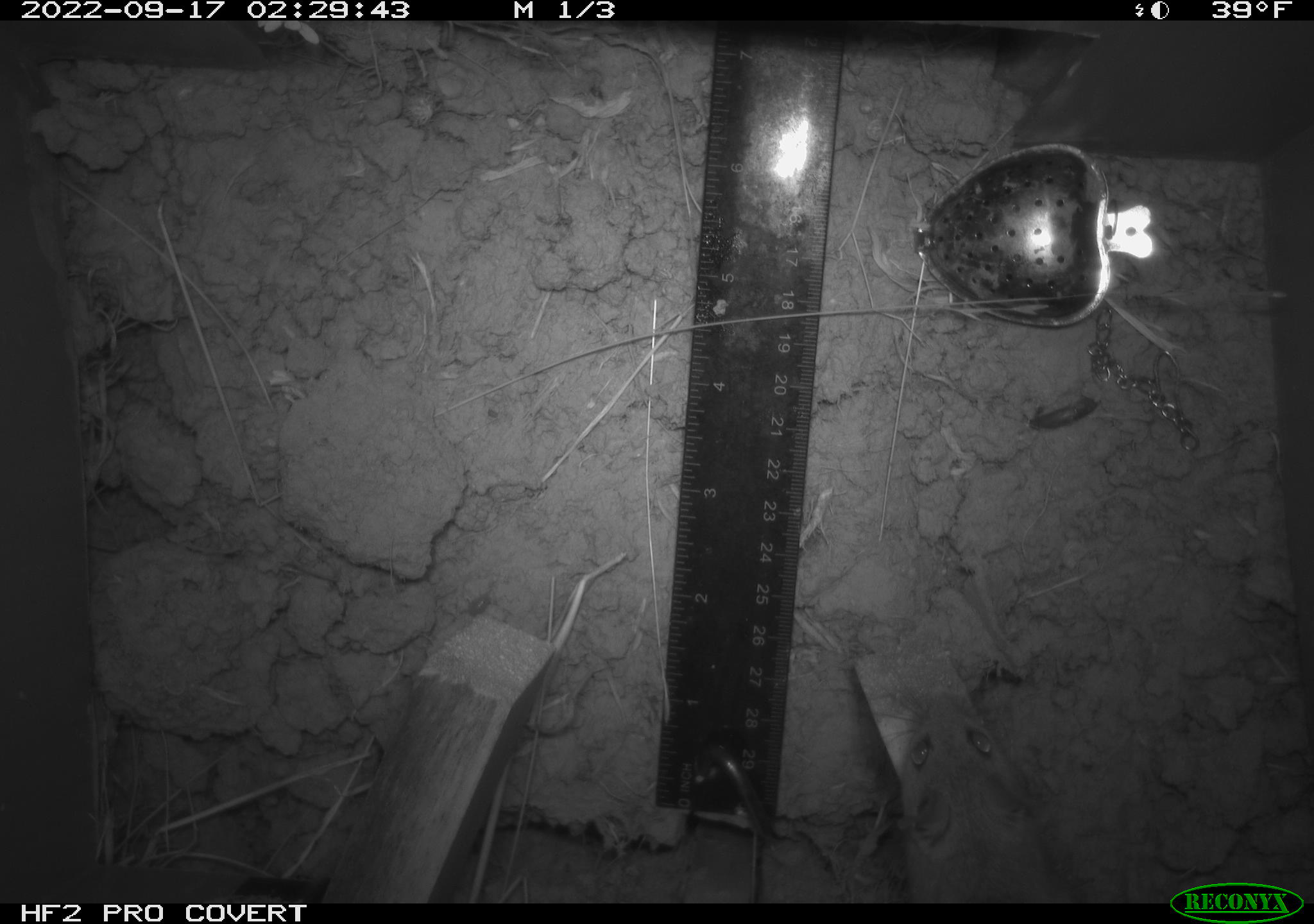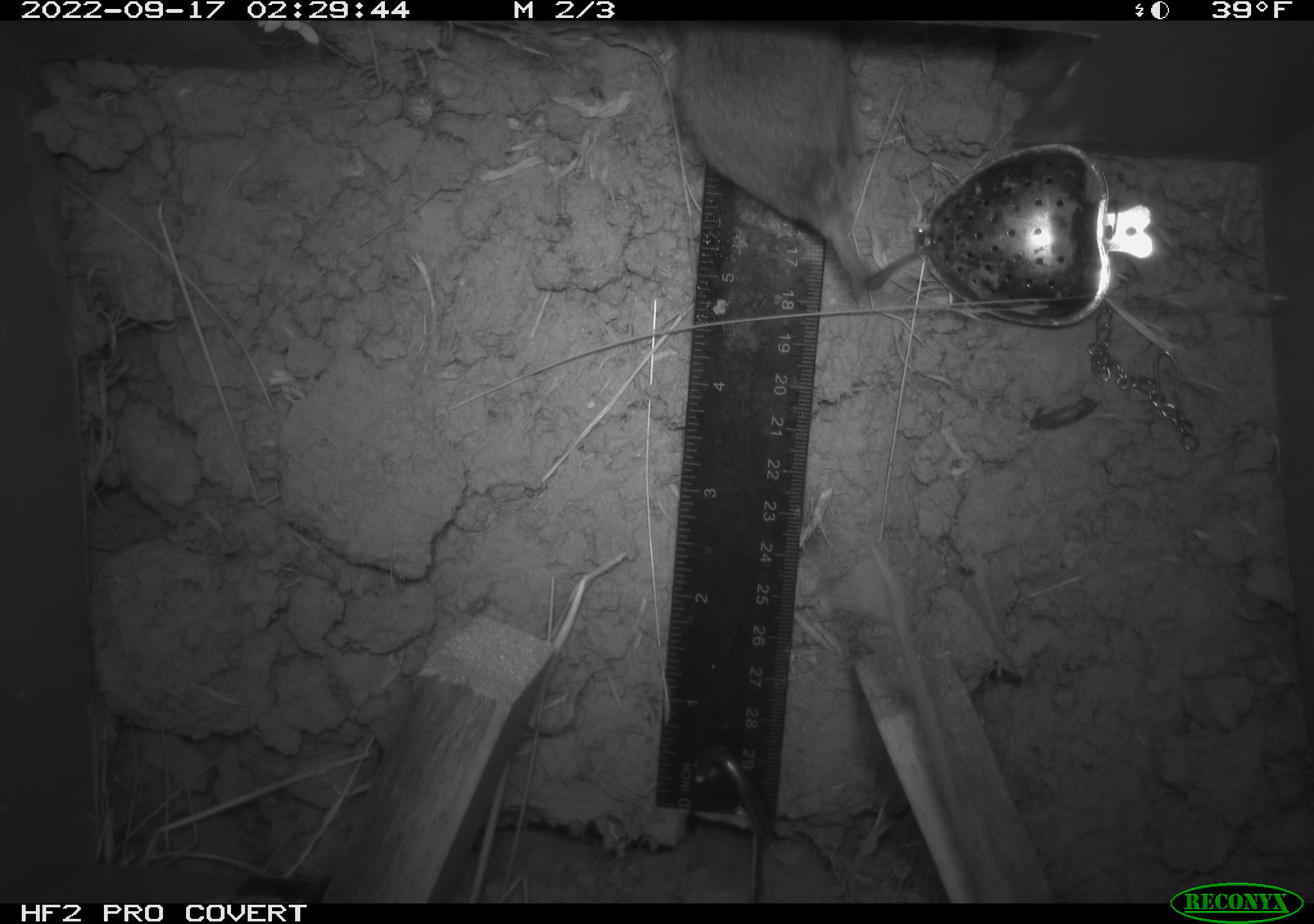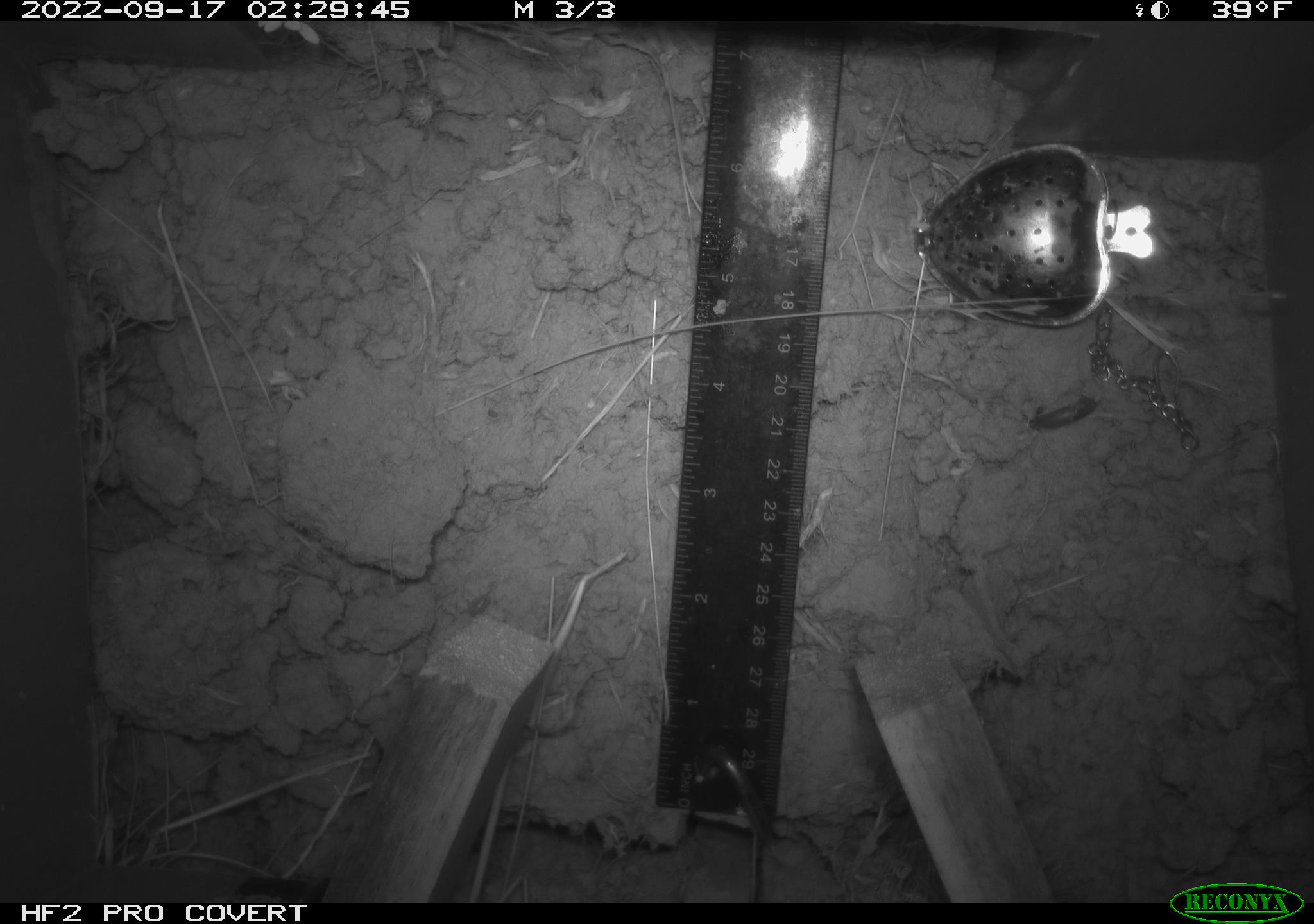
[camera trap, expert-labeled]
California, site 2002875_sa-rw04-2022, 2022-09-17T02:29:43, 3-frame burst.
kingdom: Animalia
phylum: Chordata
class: Mammalia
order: Rodentia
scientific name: Rodentia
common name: mouse species